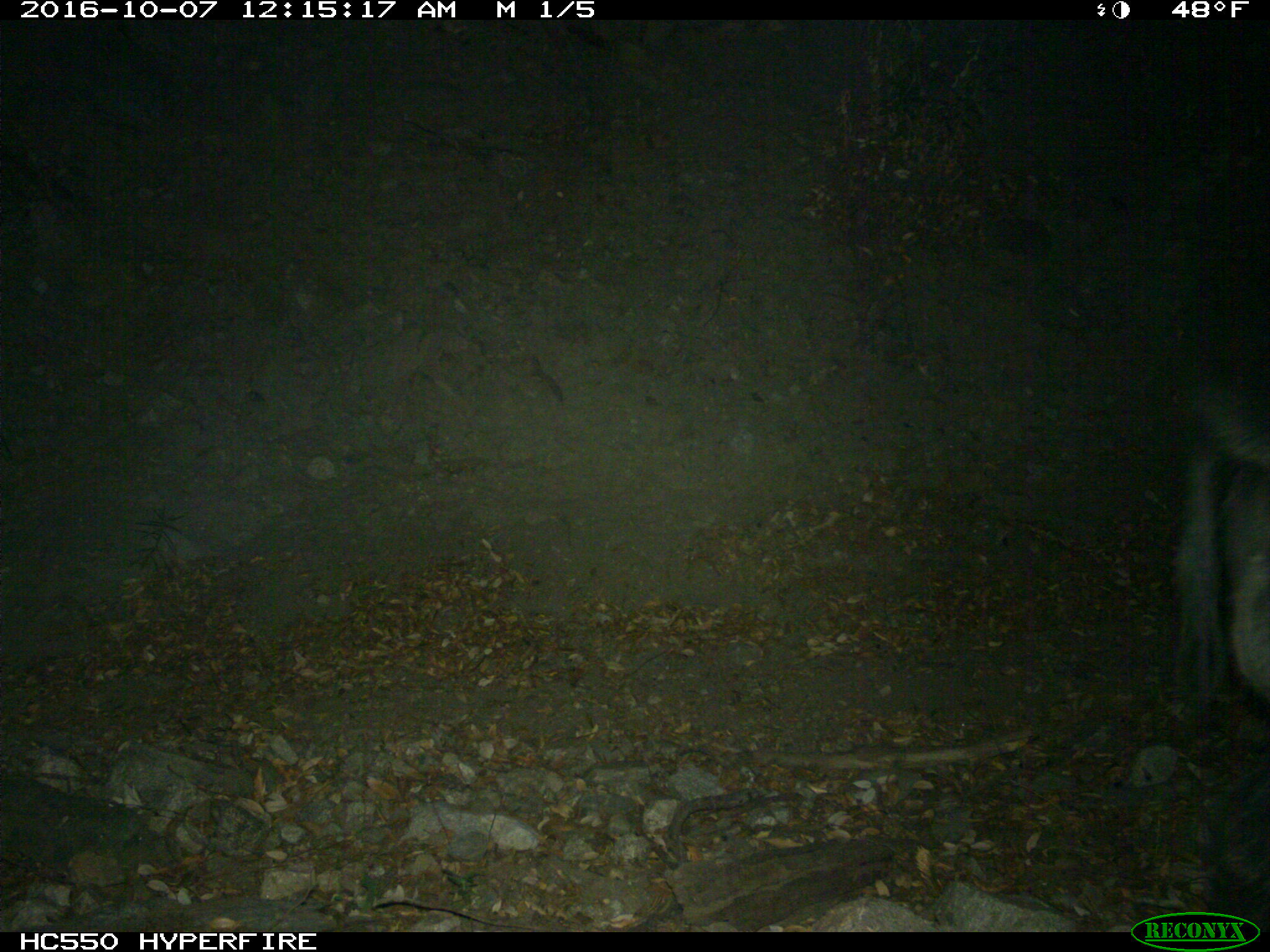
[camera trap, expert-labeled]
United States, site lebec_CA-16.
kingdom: Animalia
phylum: Chordata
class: Mammalia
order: Artiodactyla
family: Suidae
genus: Sus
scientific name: Sus scrofa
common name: wild boar